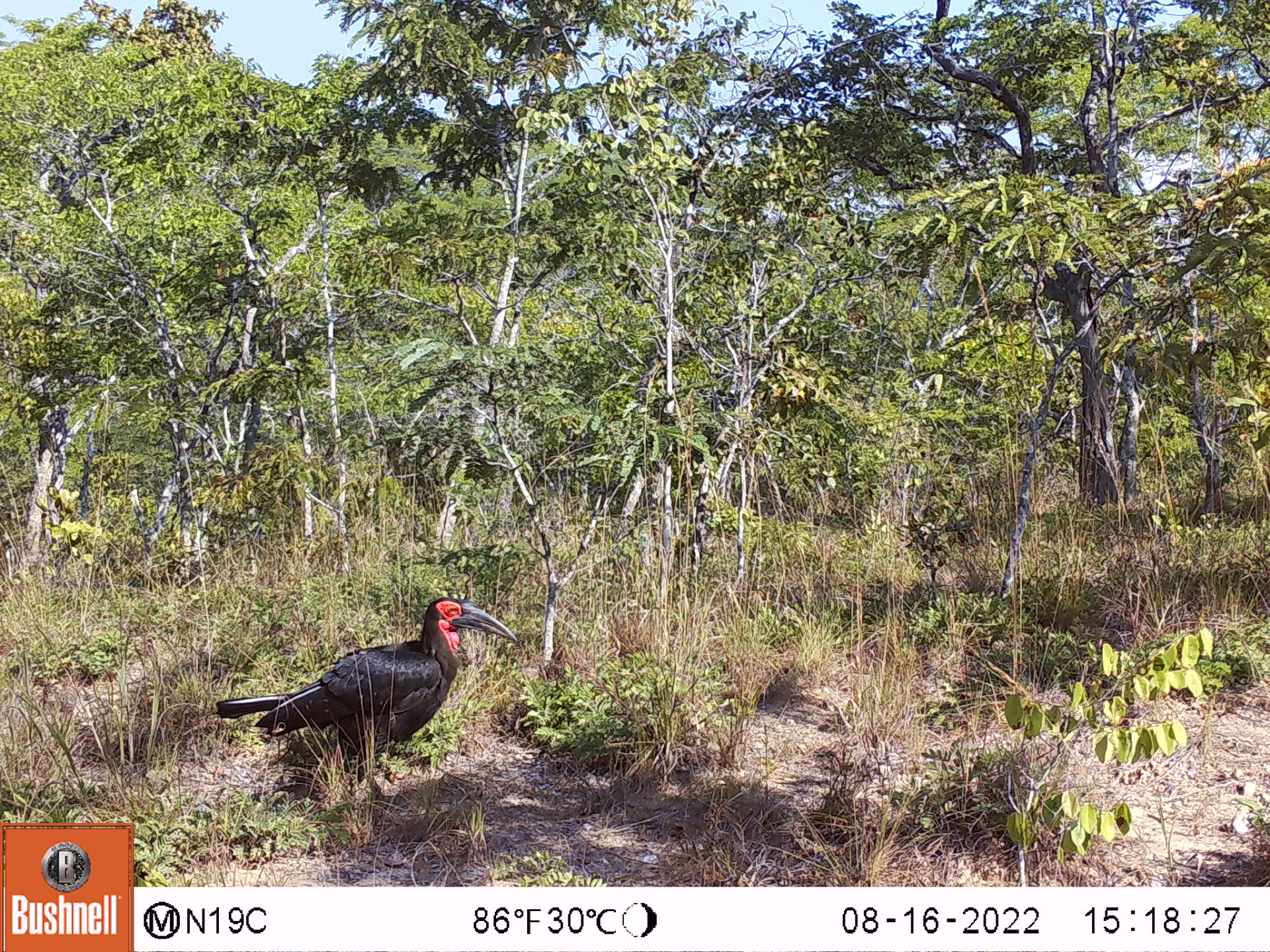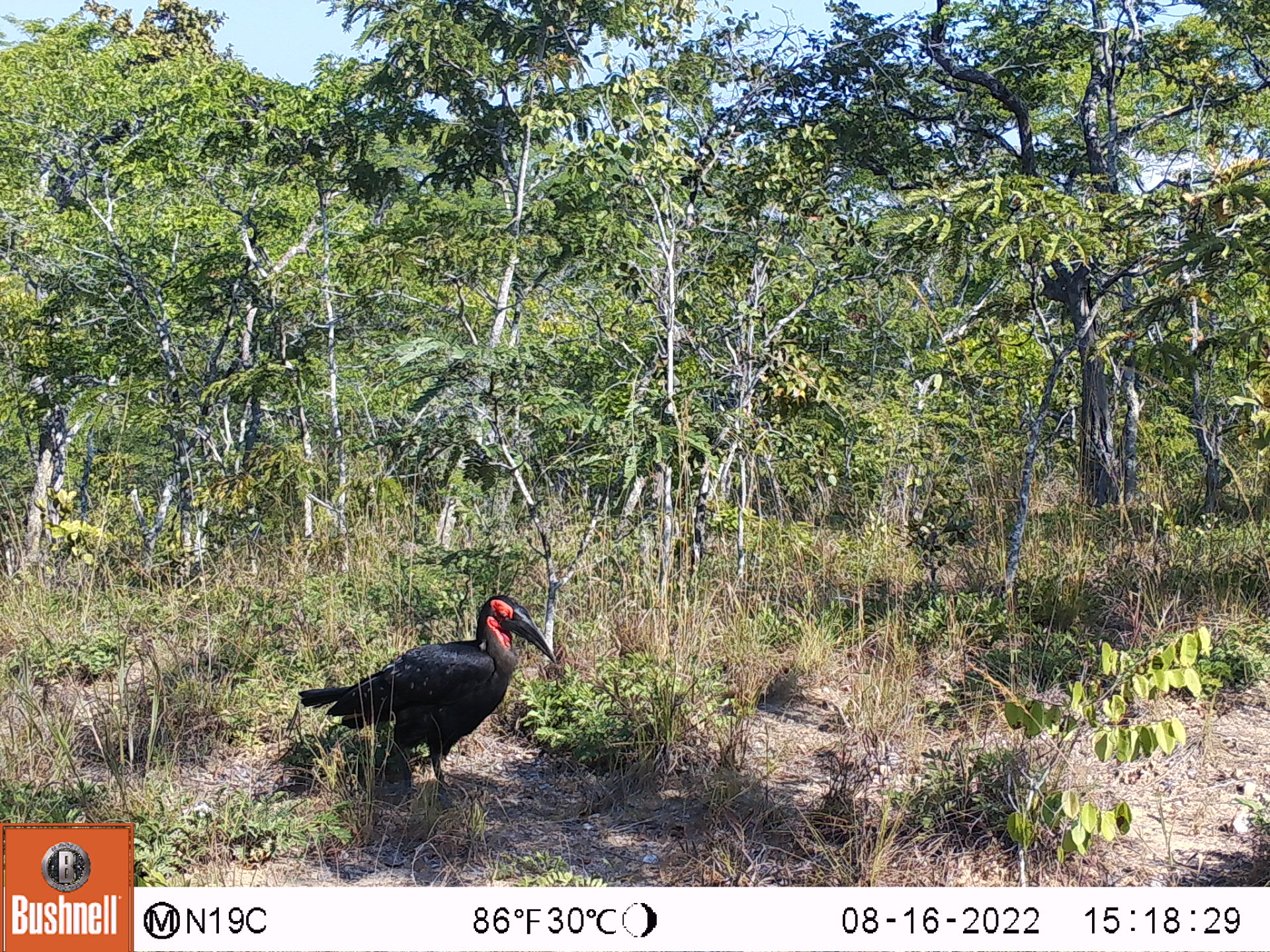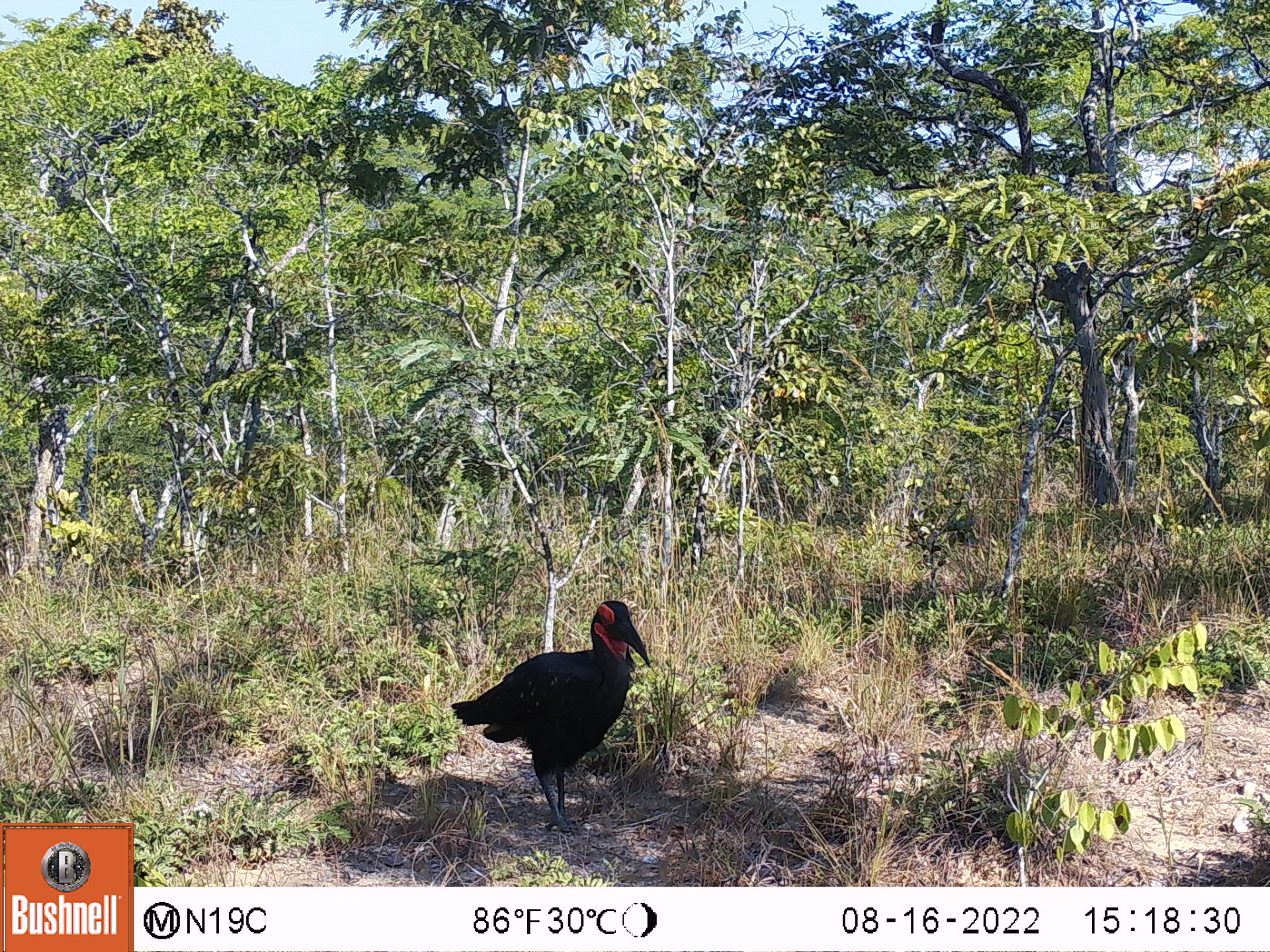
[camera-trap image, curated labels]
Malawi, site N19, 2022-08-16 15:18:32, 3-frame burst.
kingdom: Animalia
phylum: Chordata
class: Aves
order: Bucerotiformes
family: Bucorvidae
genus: Bucorvus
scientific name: Bucorvus leadbeateri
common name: southern ground hornbill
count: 1